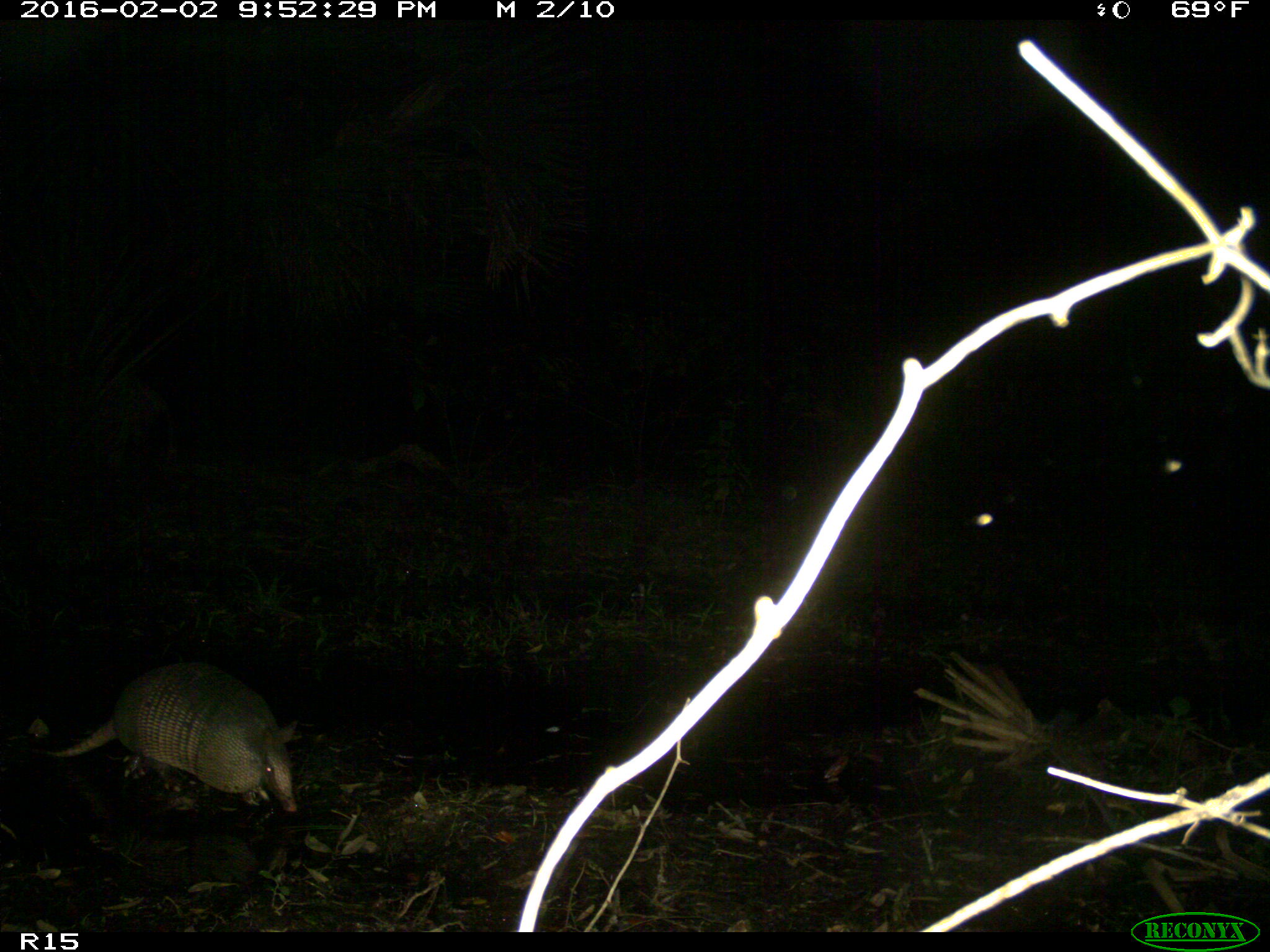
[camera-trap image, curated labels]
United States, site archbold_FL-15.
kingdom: Animalia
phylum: Chordata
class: Mammalia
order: Cingulata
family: Dasypodidae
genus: Dasypus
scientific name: Dasypus novemcinctus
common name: nine-banded armadillo